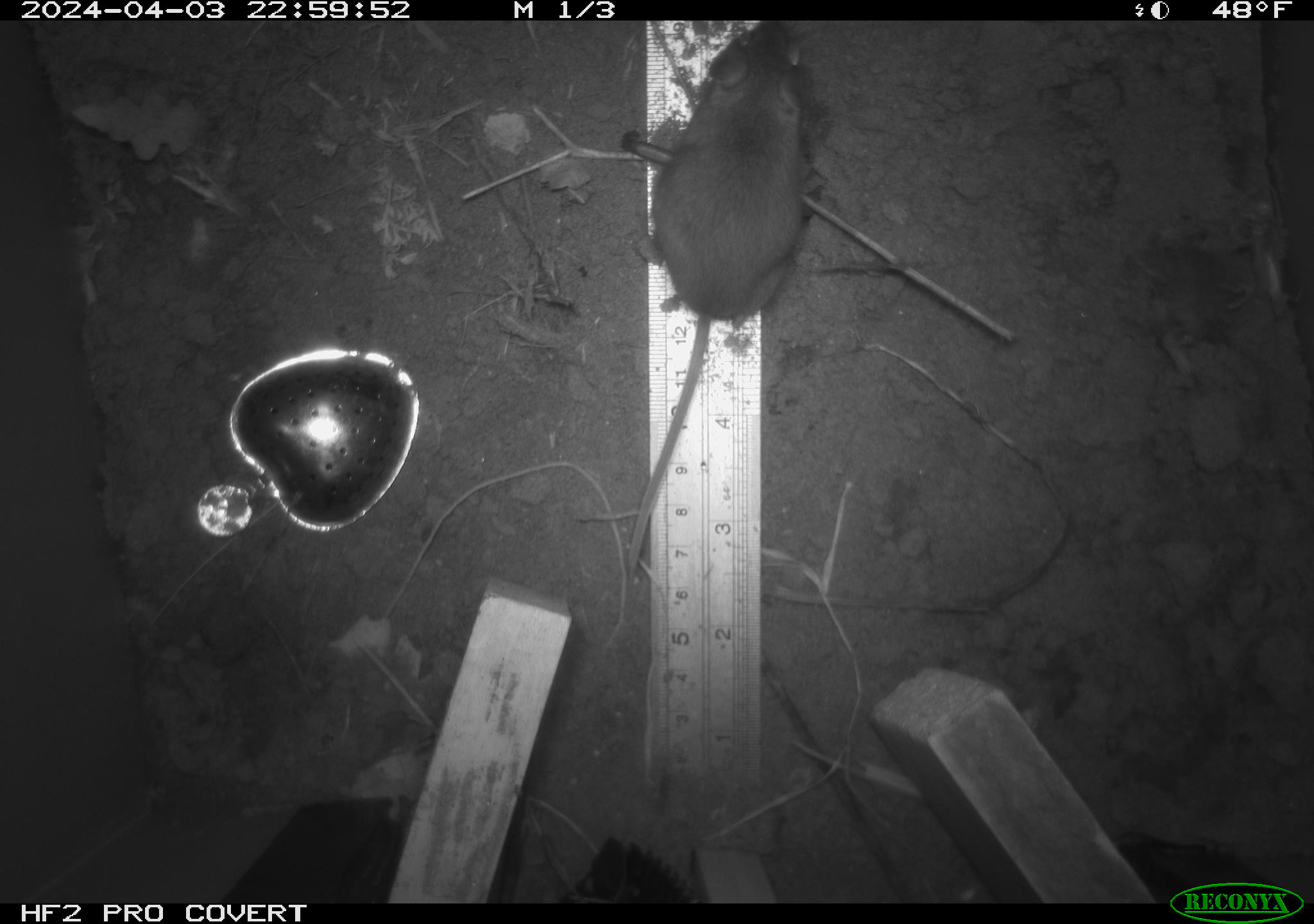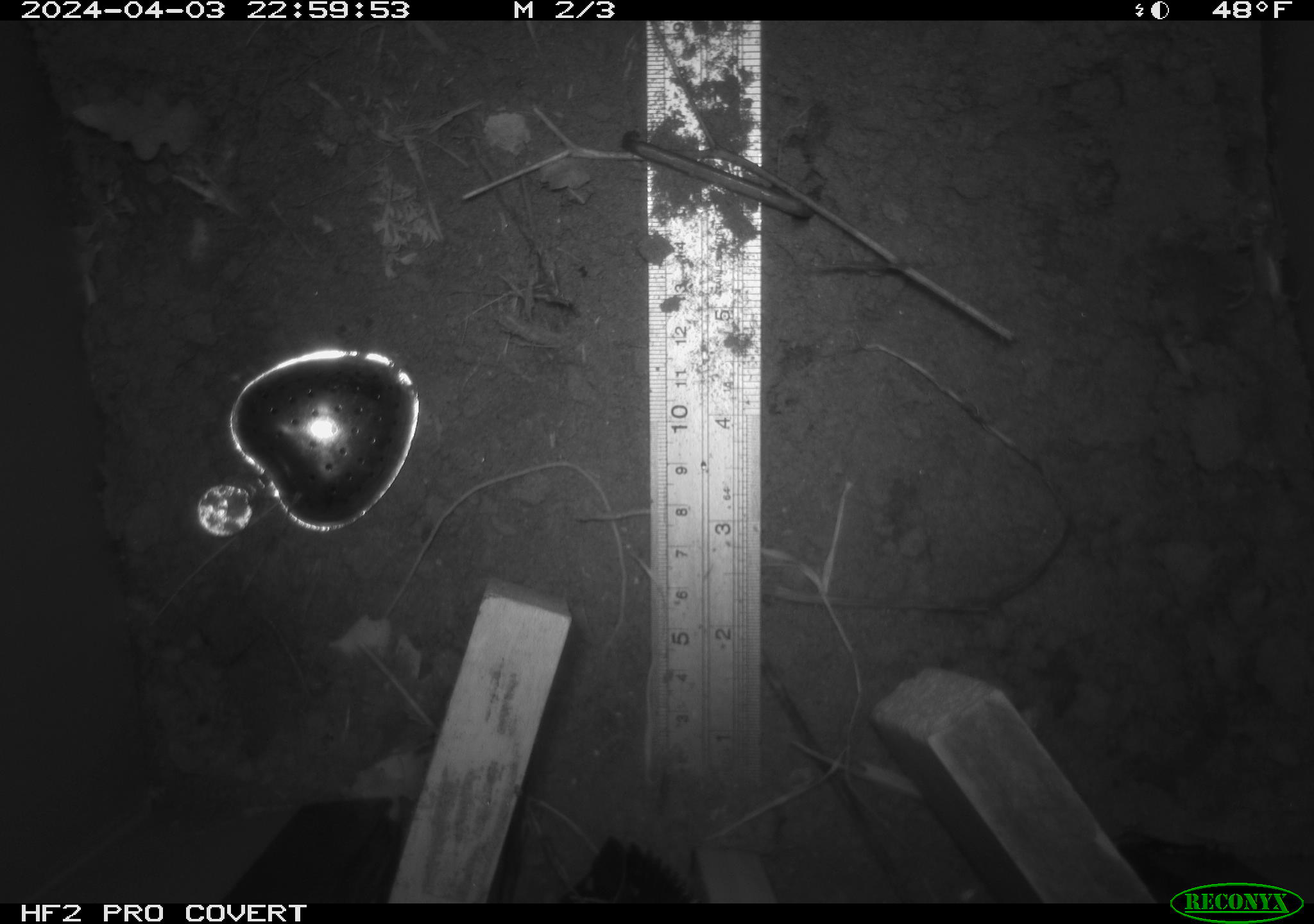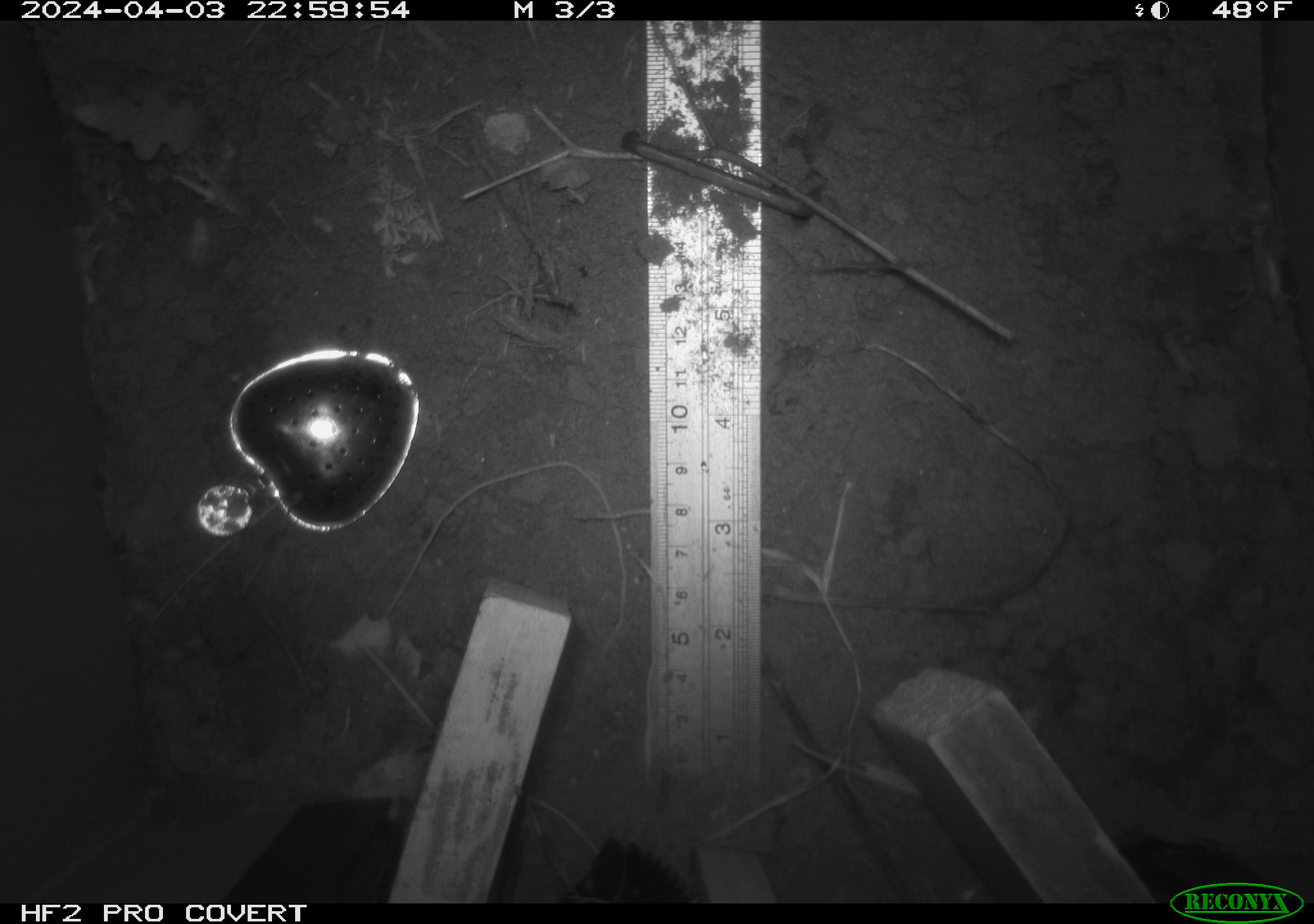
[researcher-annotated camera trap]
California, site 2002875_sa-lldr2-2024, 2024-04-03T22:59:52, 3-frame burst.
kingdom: Animalia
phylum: Chordata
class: Mammalia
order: Rodentia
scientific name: Rodentia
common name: mouse species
Mouse species (Rodentia).